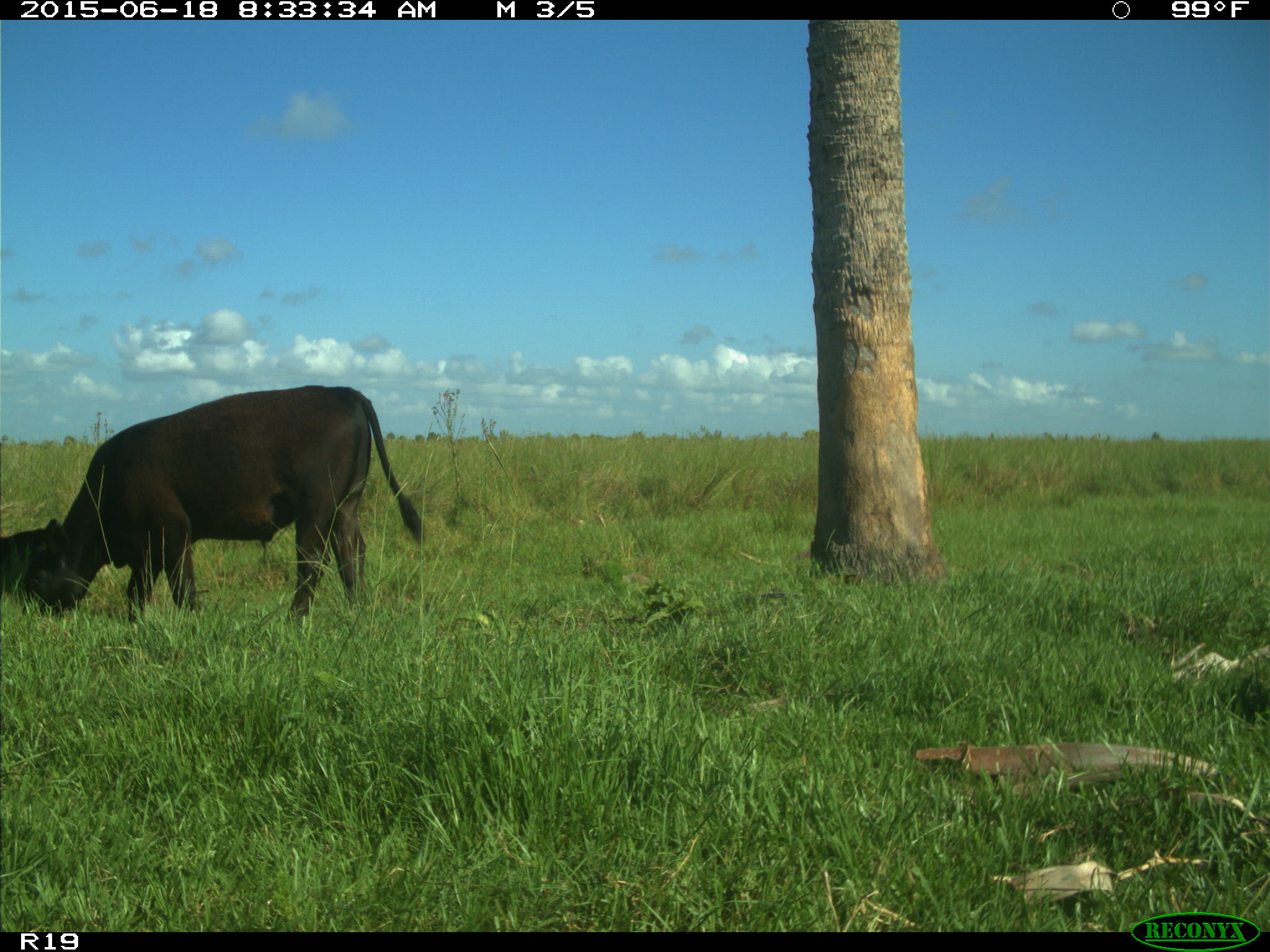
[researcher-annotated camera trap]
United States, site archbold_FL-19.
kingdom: Animalia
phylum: Chordata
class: Mammalia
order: Artiodactyla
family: Bovidae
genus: Bos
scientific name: Bos taurus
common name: domestic cow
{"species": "Bos taurus (domestic cow)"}